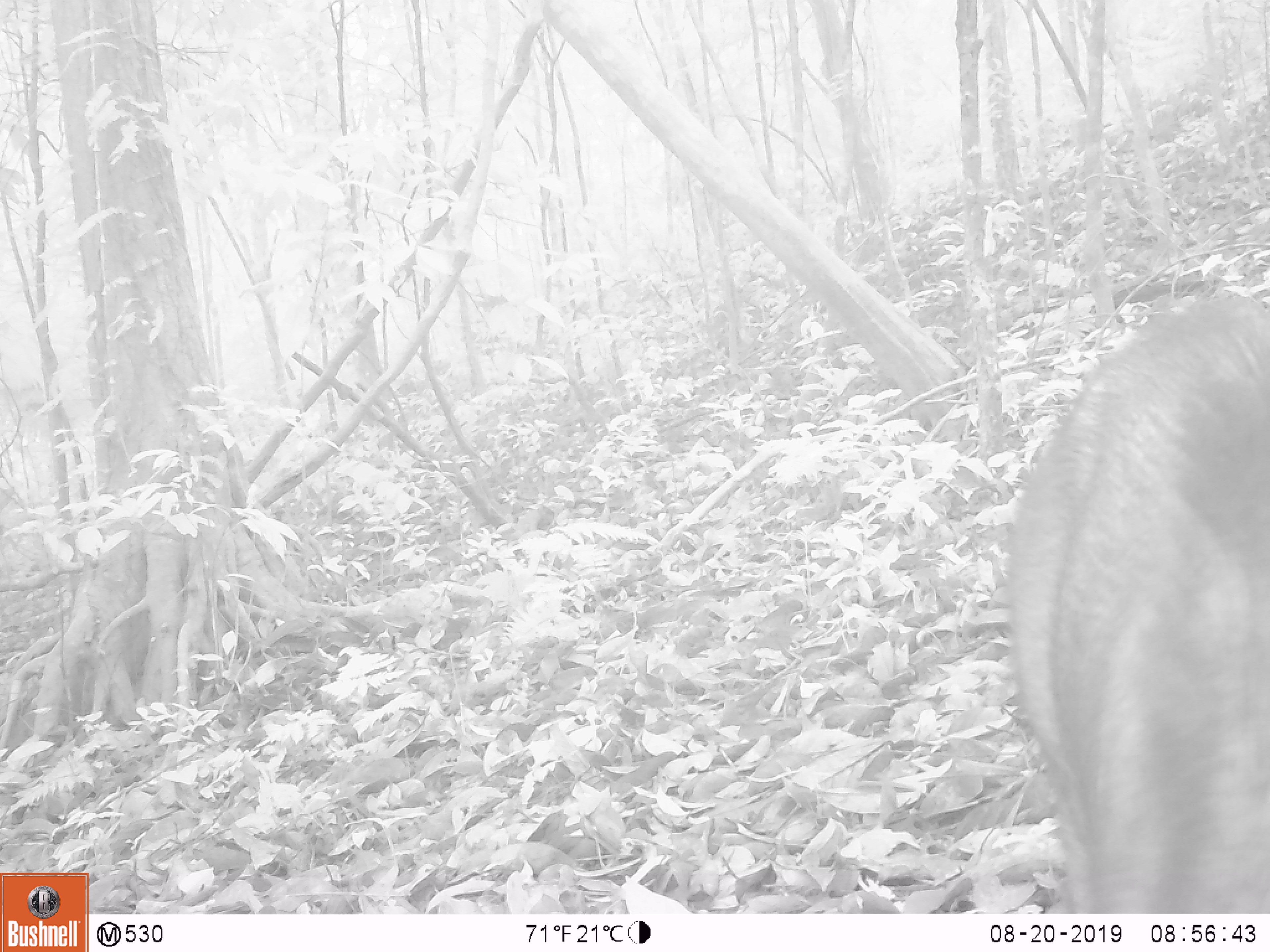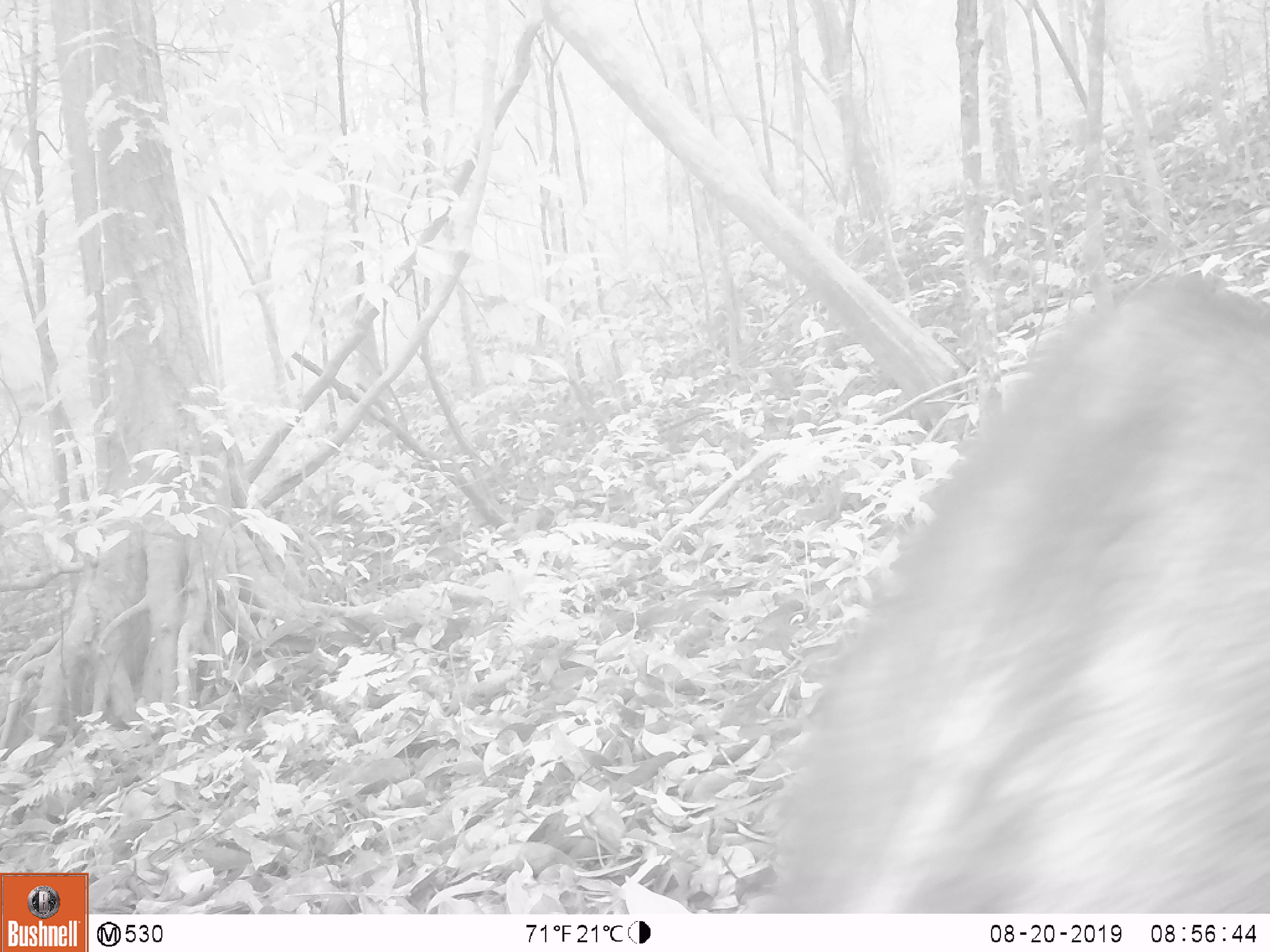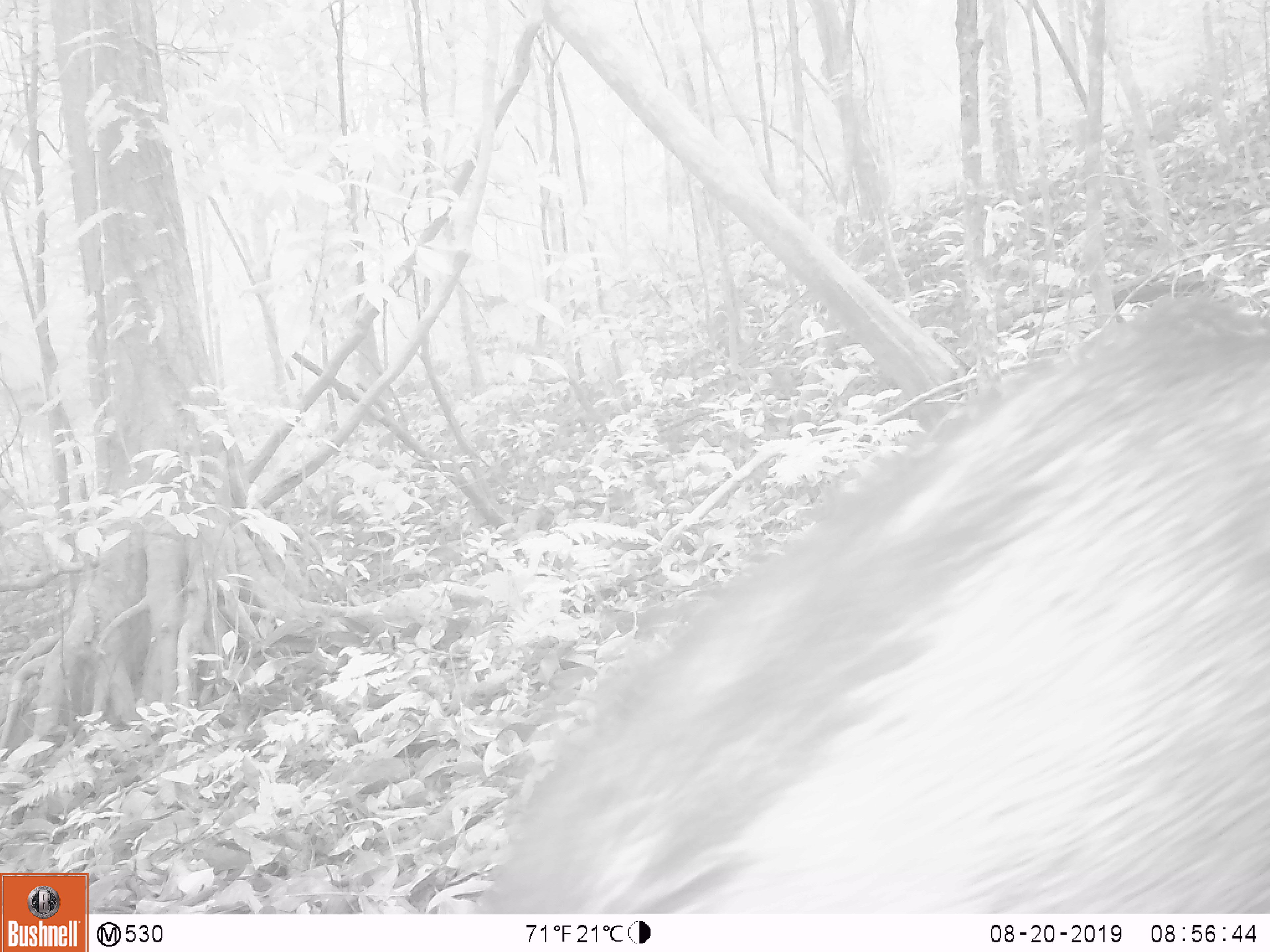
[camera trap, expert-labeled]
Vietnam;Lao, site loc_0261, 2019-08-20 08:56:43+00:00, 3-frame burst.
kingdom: Animalia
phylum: Chordata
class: Mammalia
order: Artiodactyla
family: Suidae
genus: Sus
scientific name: Sus scrofa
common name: eurasian wild pig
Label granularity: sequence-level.